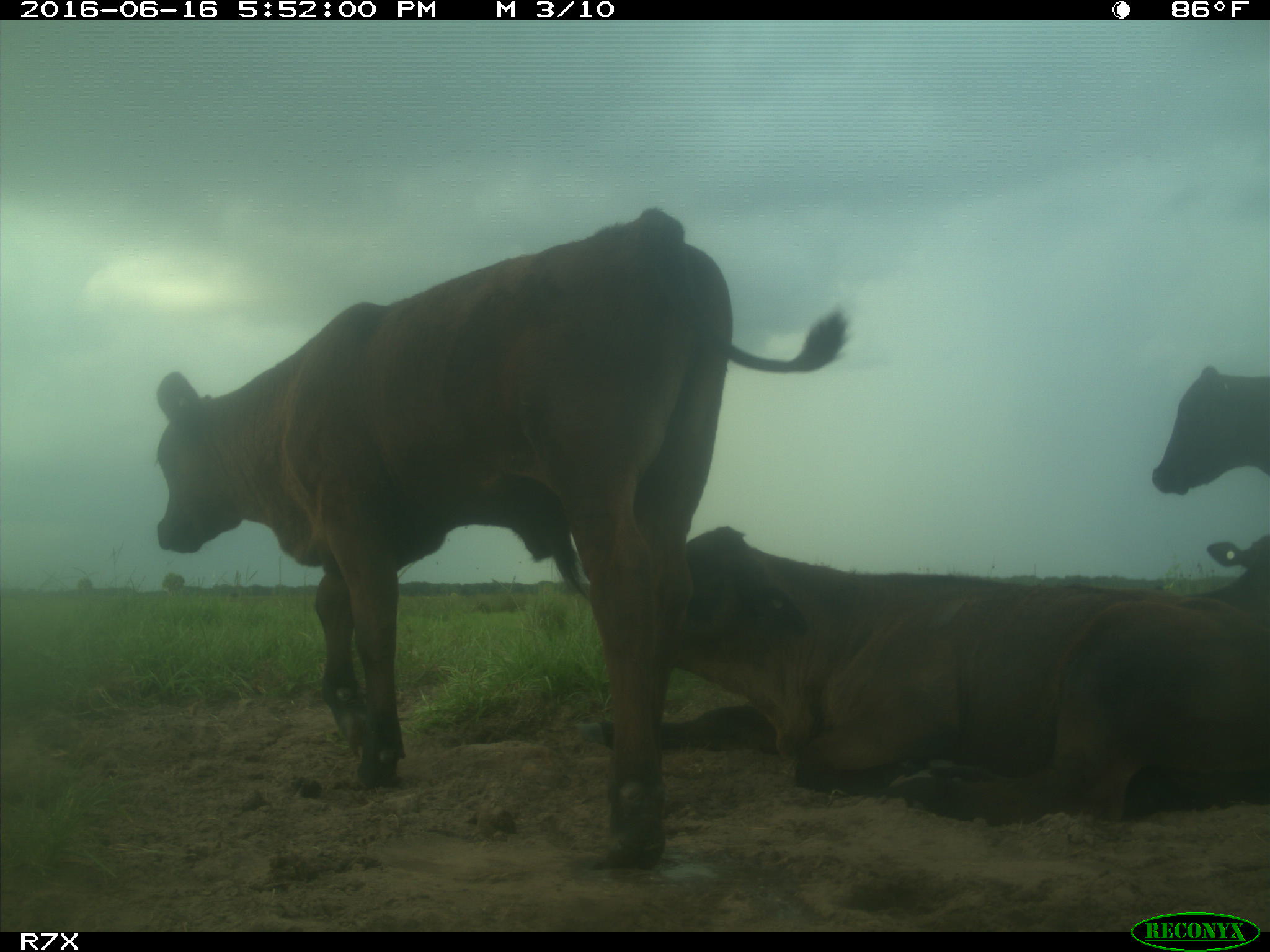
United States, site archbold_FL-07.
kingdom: Animalia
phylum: Chordata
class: Mammalia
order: Artiodactyla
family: Bovidae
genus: Bos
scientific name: Bos taurus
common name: domestic cow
Bos taurus (domestic cow).